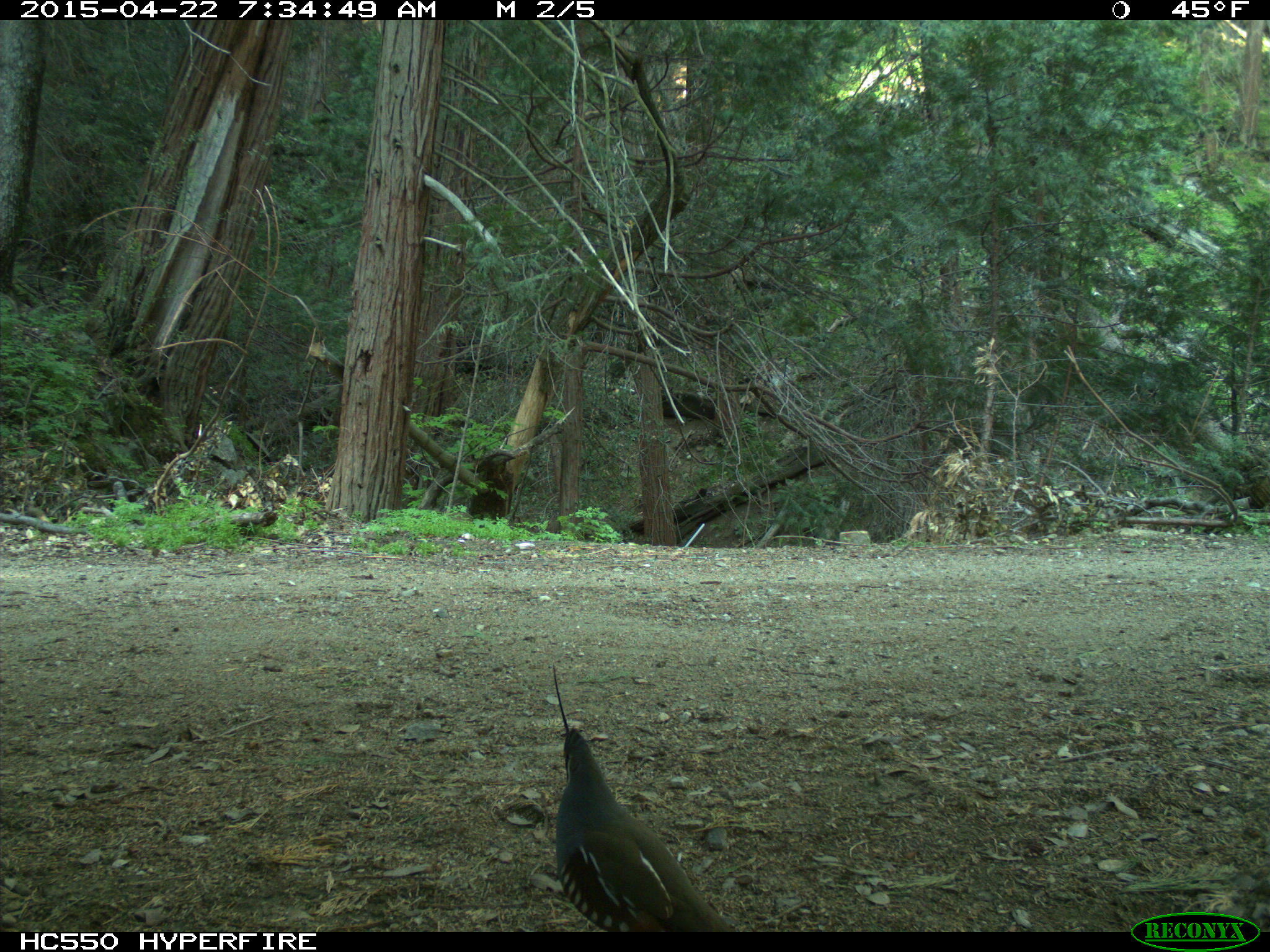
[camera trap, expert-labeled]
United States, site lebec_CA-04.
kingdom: Animalia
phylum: Chordata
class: Aves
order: Galliformes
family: Odontophoridae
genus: Callipepla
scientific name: Callipepla californica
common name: california quail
Callipepla californica (california quail).